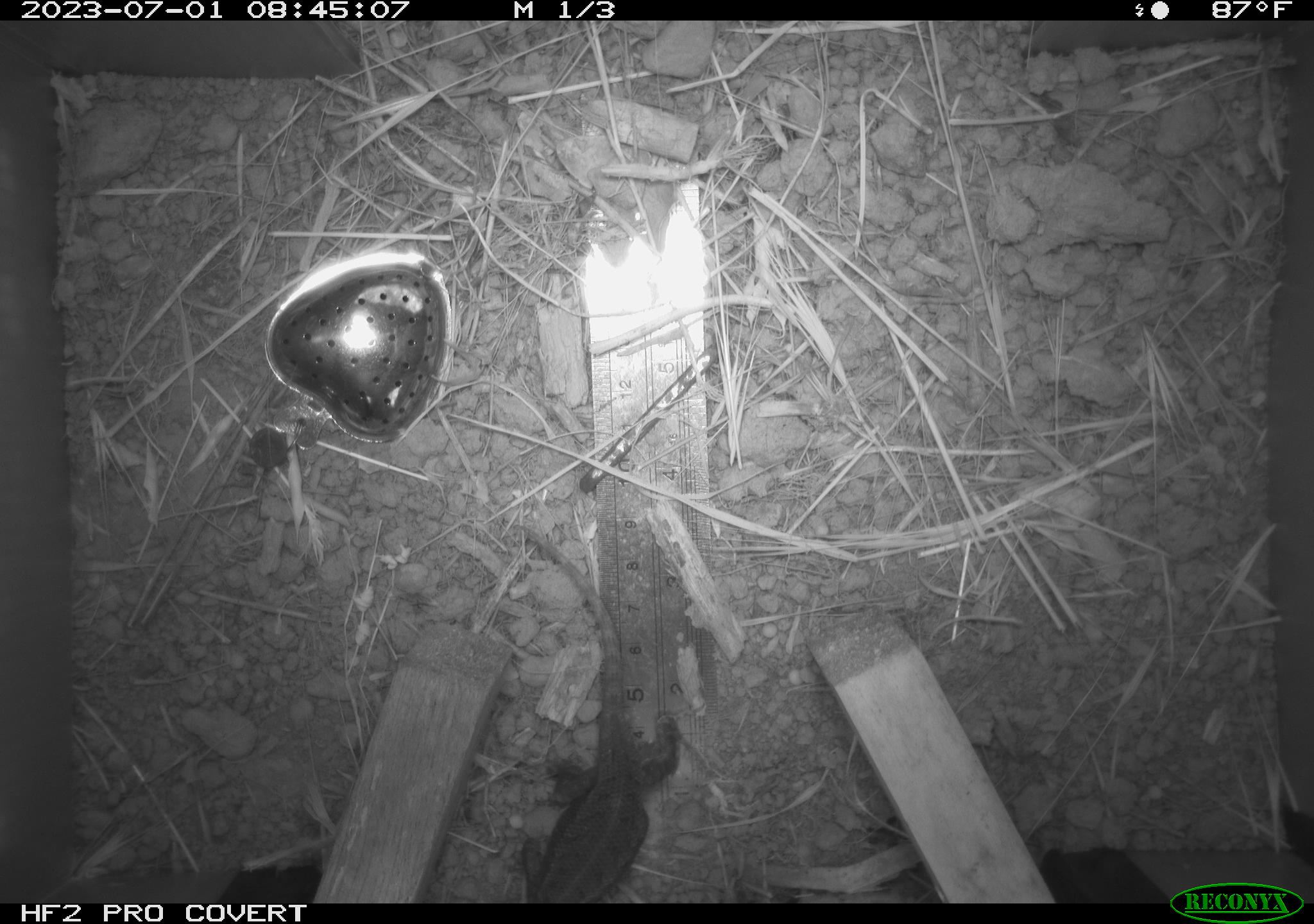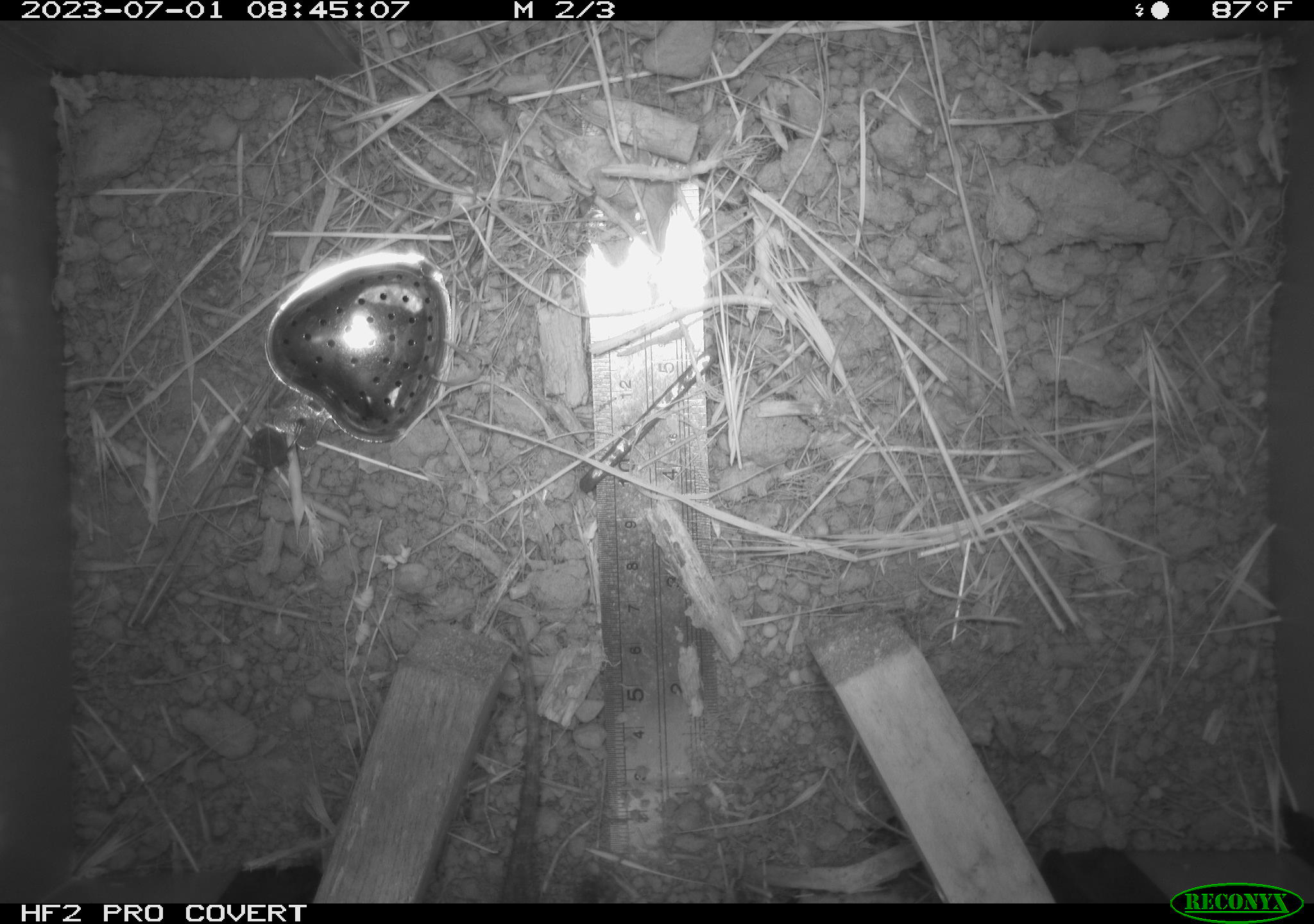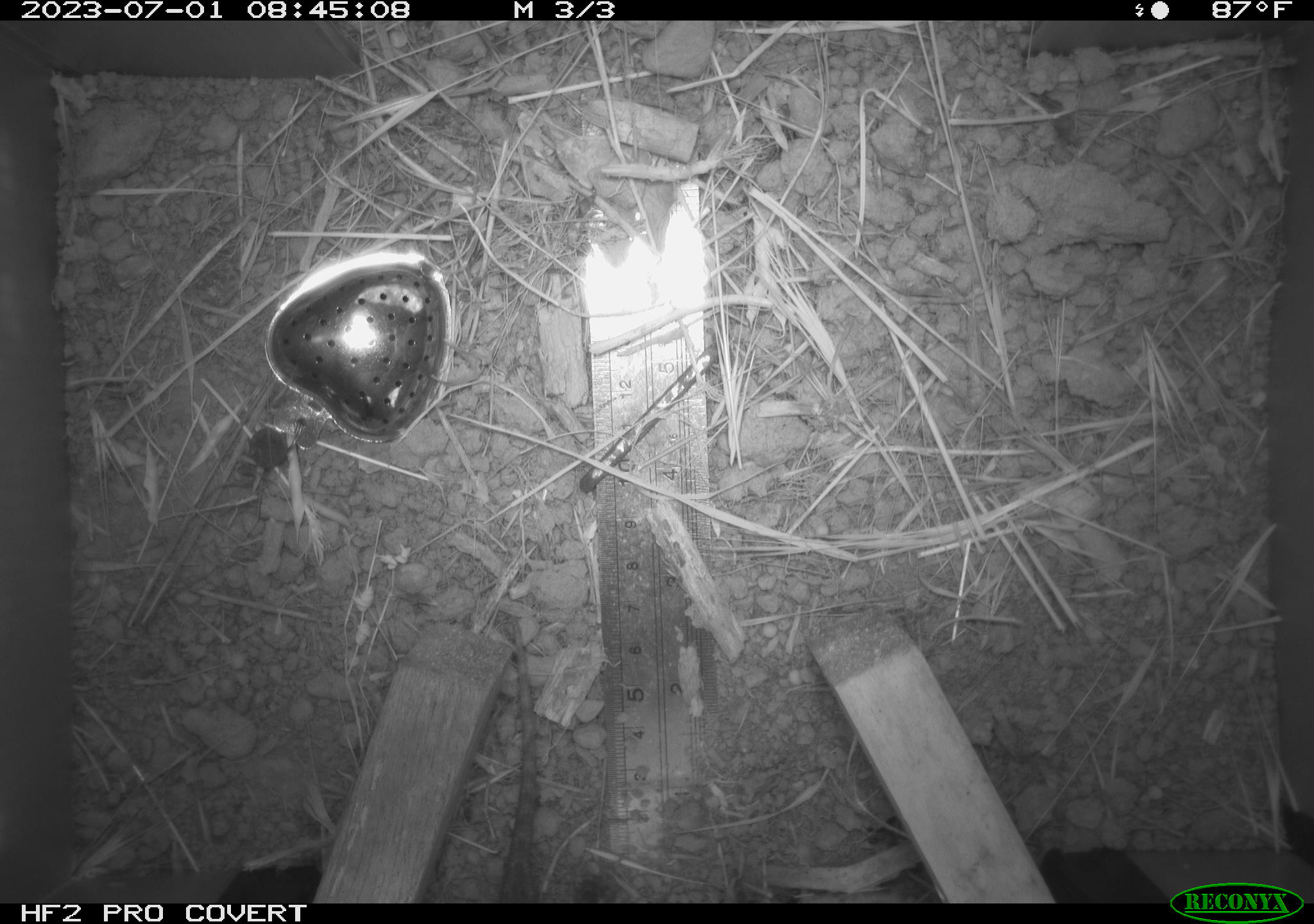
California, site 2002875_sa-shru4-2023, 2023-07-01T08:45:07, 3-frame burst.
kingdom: Animalia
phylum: Chordata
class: Reptilia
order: Squamata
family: Phrynosomatidae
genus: Sceloporus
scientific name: Sceloporus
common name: spiny lizards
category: sceloporus species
Sceloporus species (spiny lizards) (Sceloporus).